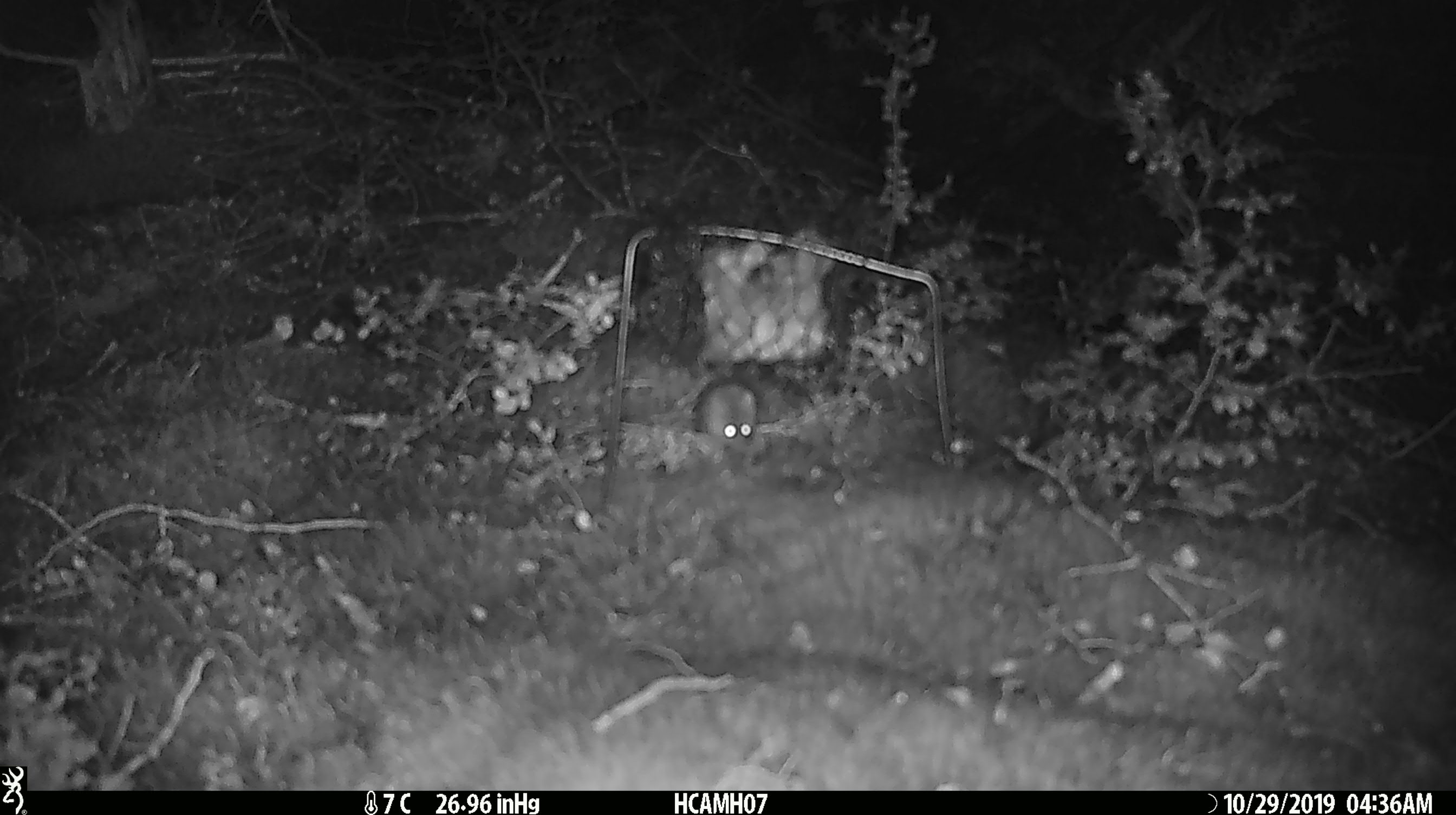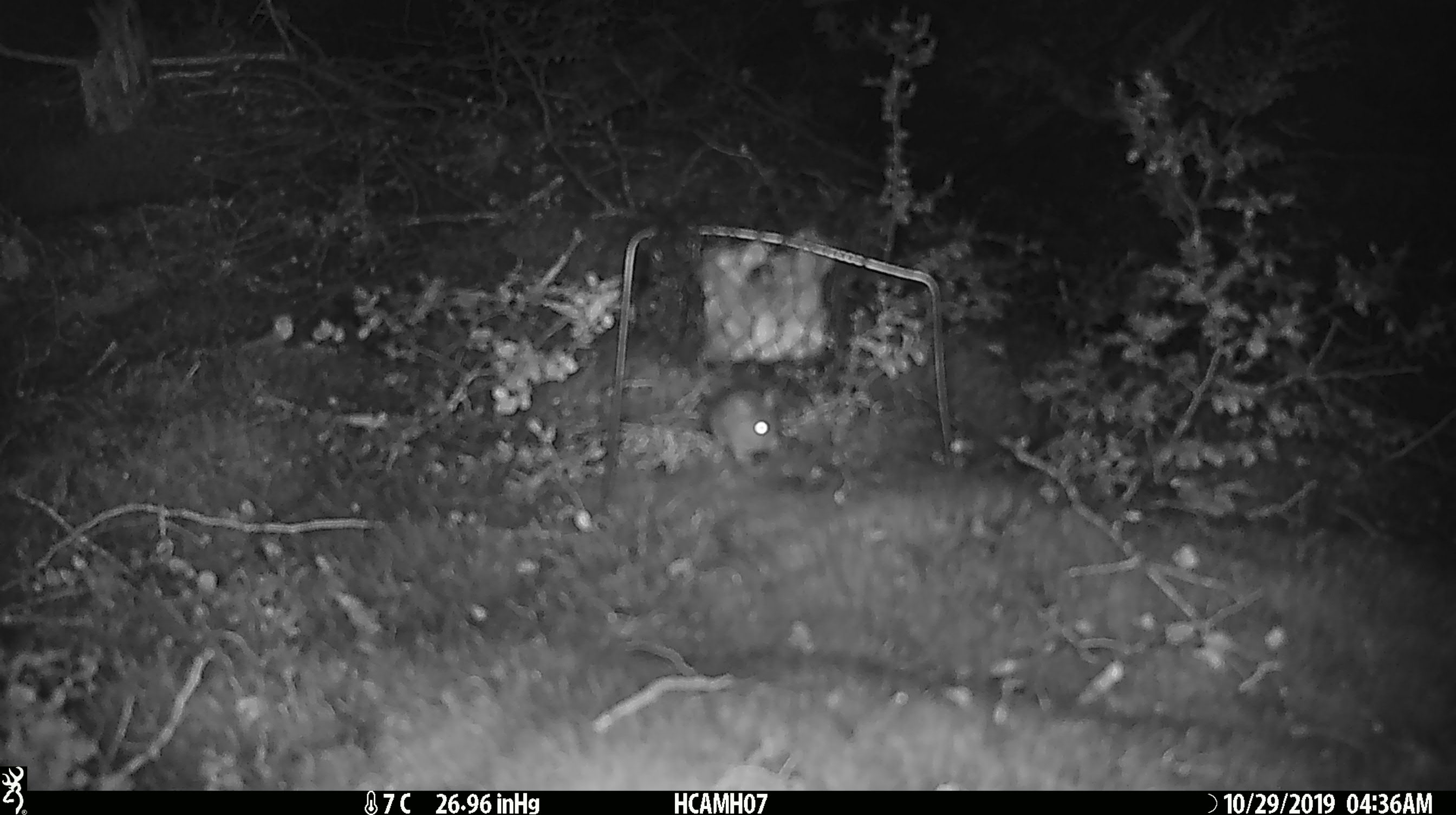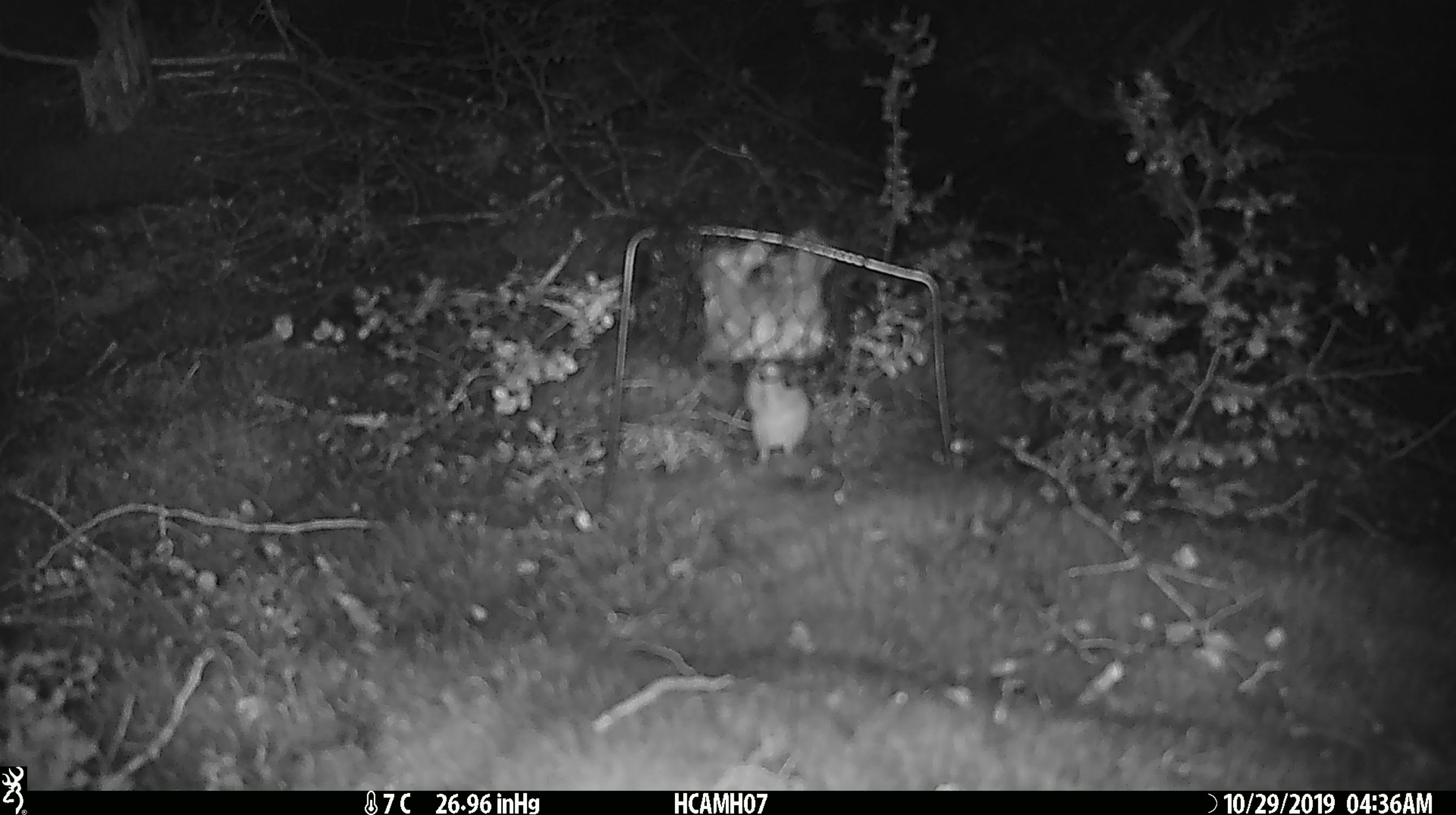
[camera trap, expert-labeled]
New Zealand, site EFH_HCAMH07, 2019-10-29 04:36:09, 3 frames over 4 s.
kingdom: Animalia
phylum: Chordata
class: Mammalia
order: Rodentia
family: Muridae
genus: Mus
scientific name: Mus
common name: mouse